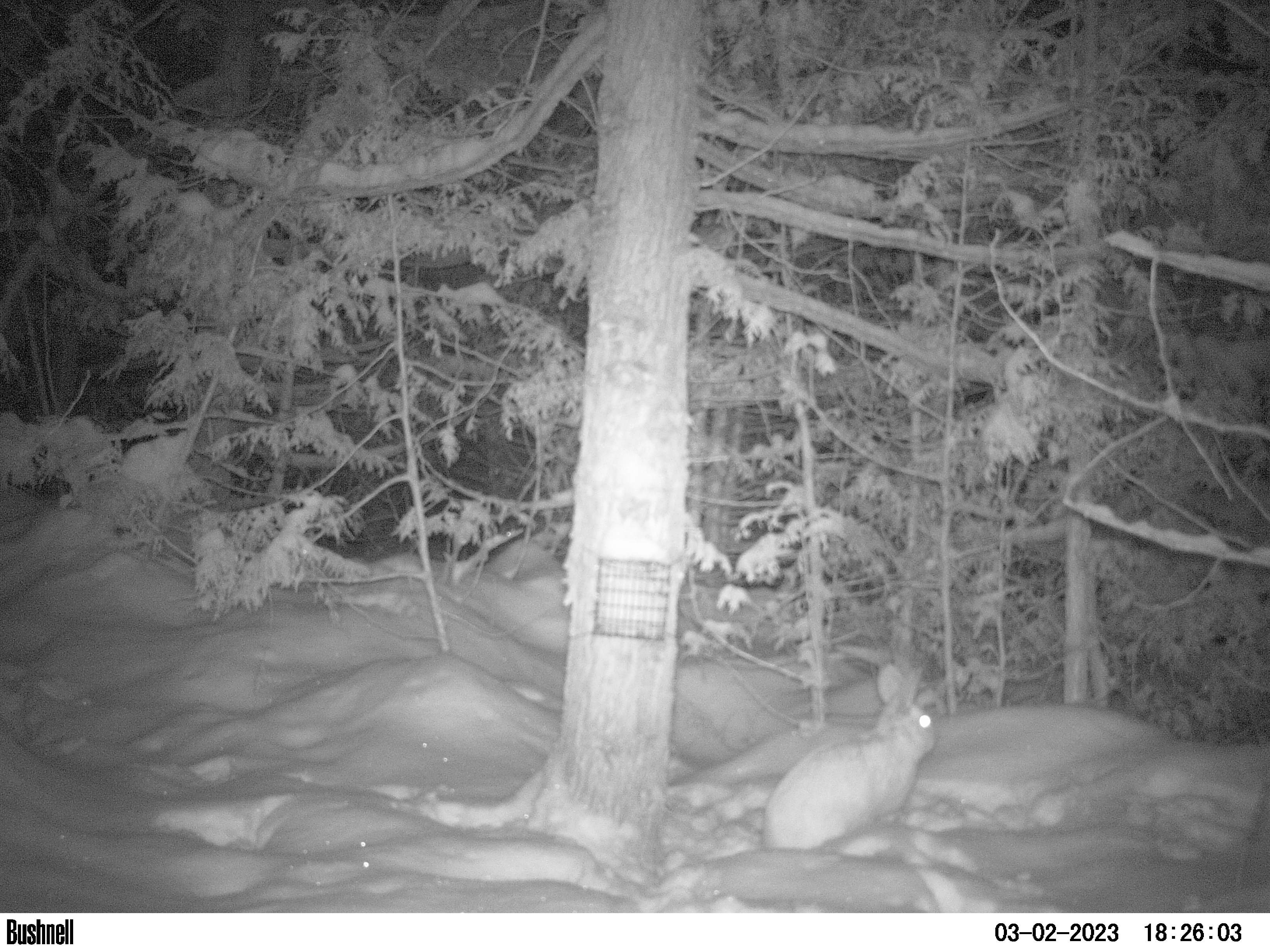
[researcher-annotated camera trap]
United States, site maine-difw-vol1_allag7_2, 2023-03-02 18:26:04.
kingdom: Animalia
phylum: Chordata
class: Mammalia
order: Lagomorpha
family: Leporidae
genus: Lepus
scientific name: Lepus americanus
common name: snowshoe hare